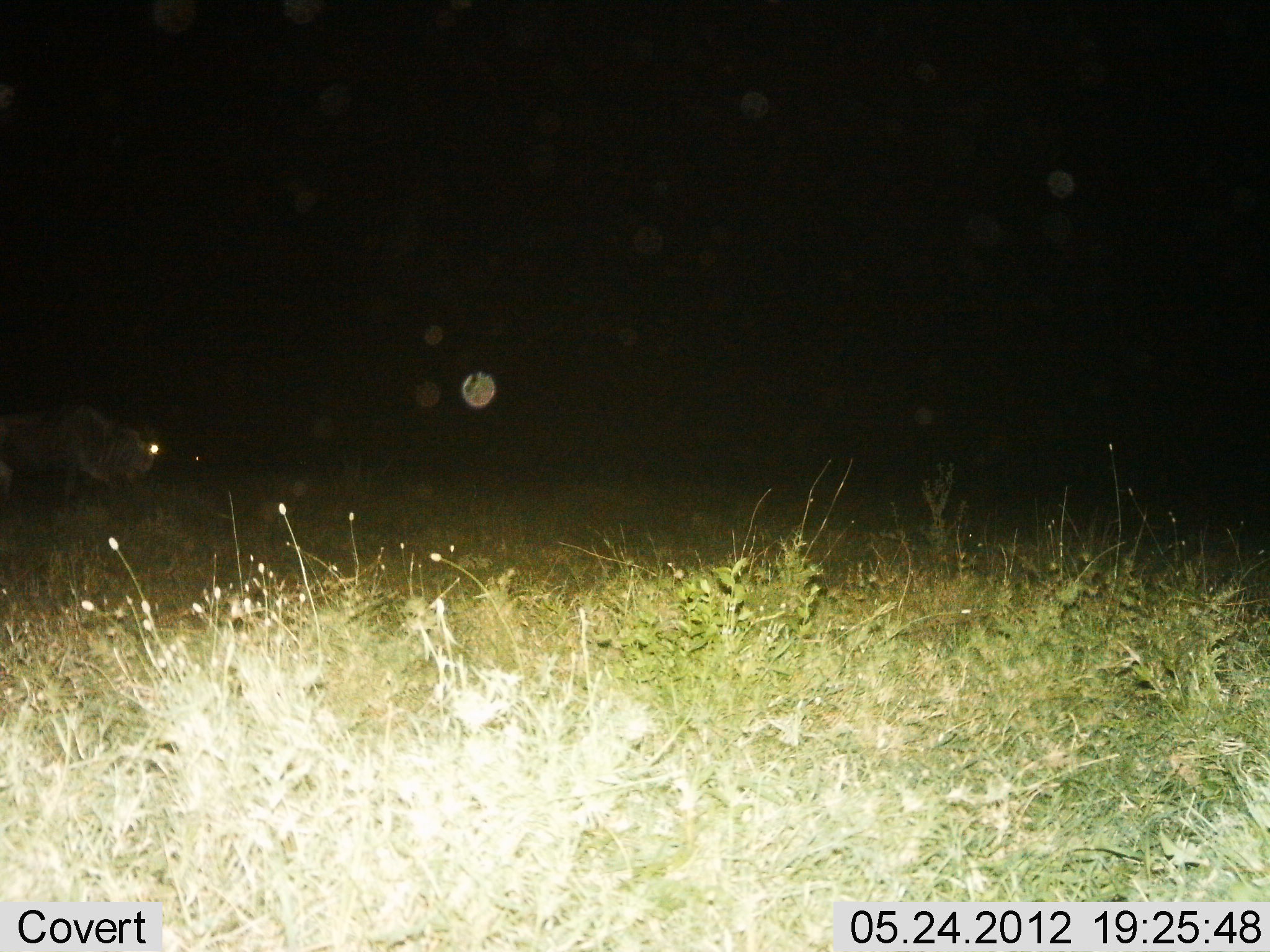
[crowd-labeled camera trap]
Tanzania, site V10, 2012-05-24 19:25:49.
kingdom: Animalia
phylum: Chordata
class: Mammalia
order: Artiodactyla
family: Bovidae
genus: Connochaetes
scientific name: Connochaetes taurinus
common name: blue wildebeest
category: wildebeest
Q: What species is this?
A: Wildebeest (blue wildebeest) (Connochaetes taurinus).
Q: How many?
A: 1.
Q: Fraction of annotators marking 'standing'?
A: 10%.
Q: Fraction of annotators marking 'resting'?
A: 0%.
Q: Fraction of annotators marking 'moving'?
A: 90%.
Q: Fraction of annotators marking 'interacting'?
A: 0%.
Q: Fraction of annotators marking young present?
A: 0%.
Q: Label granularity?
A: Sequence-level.